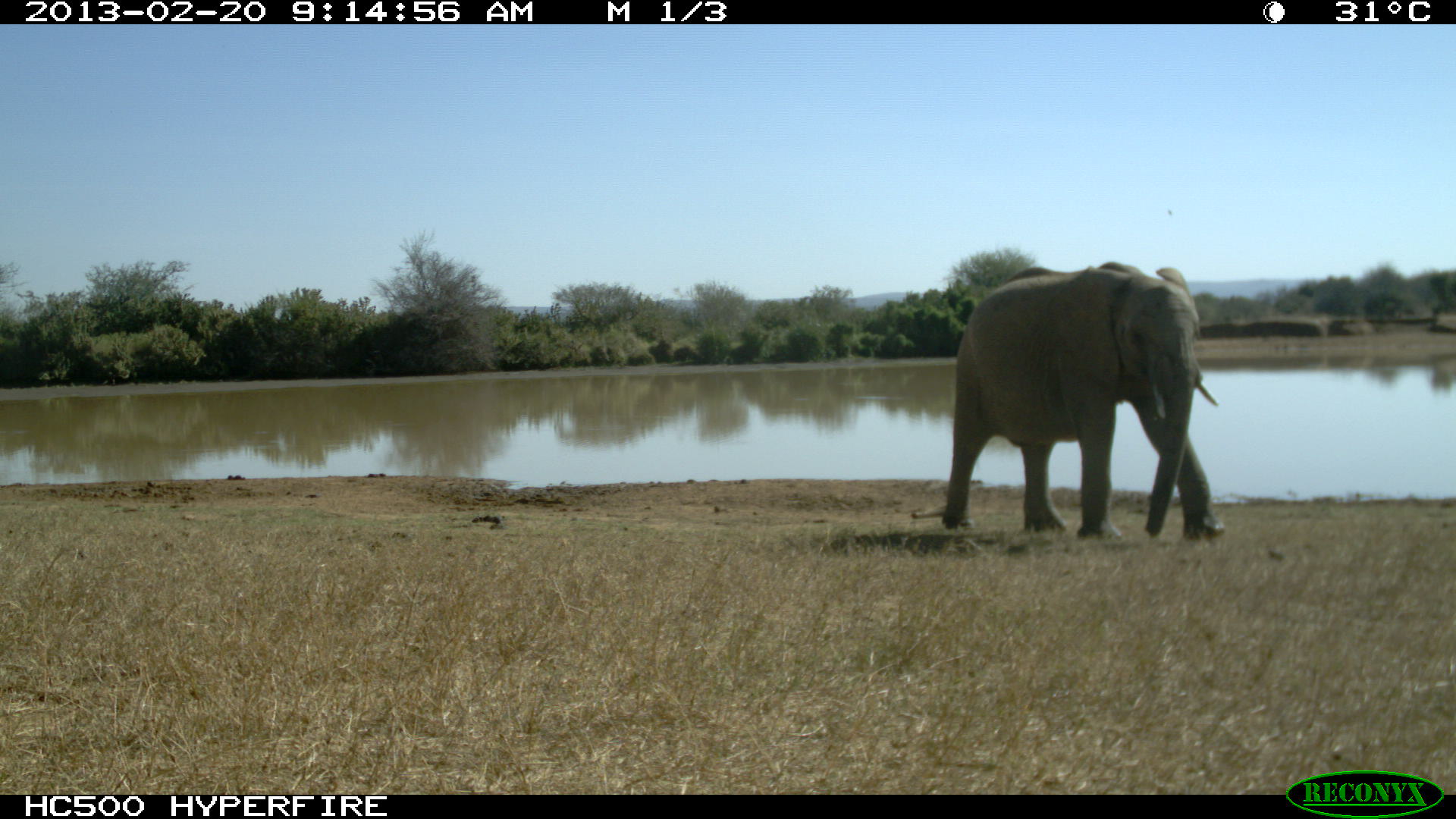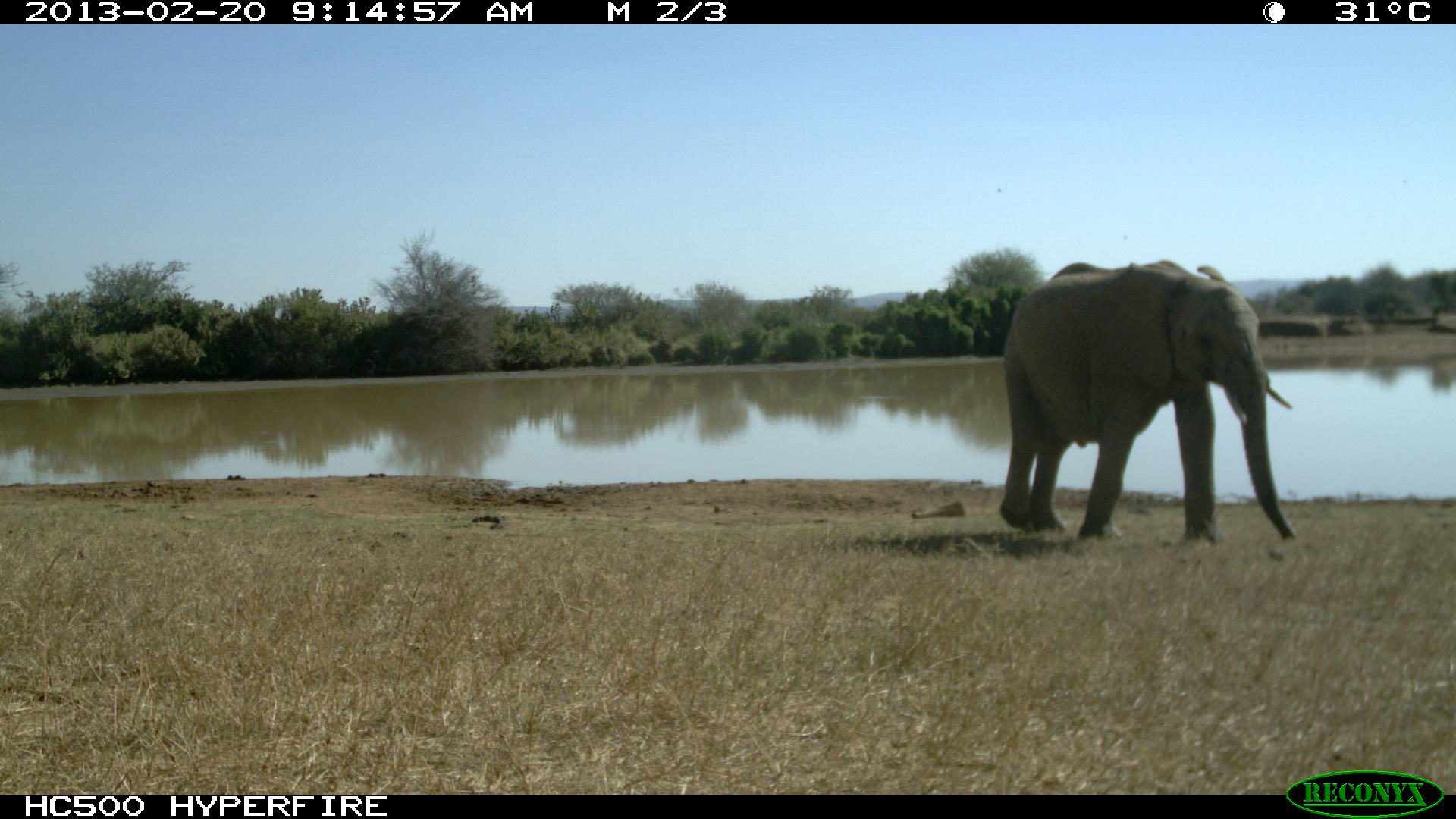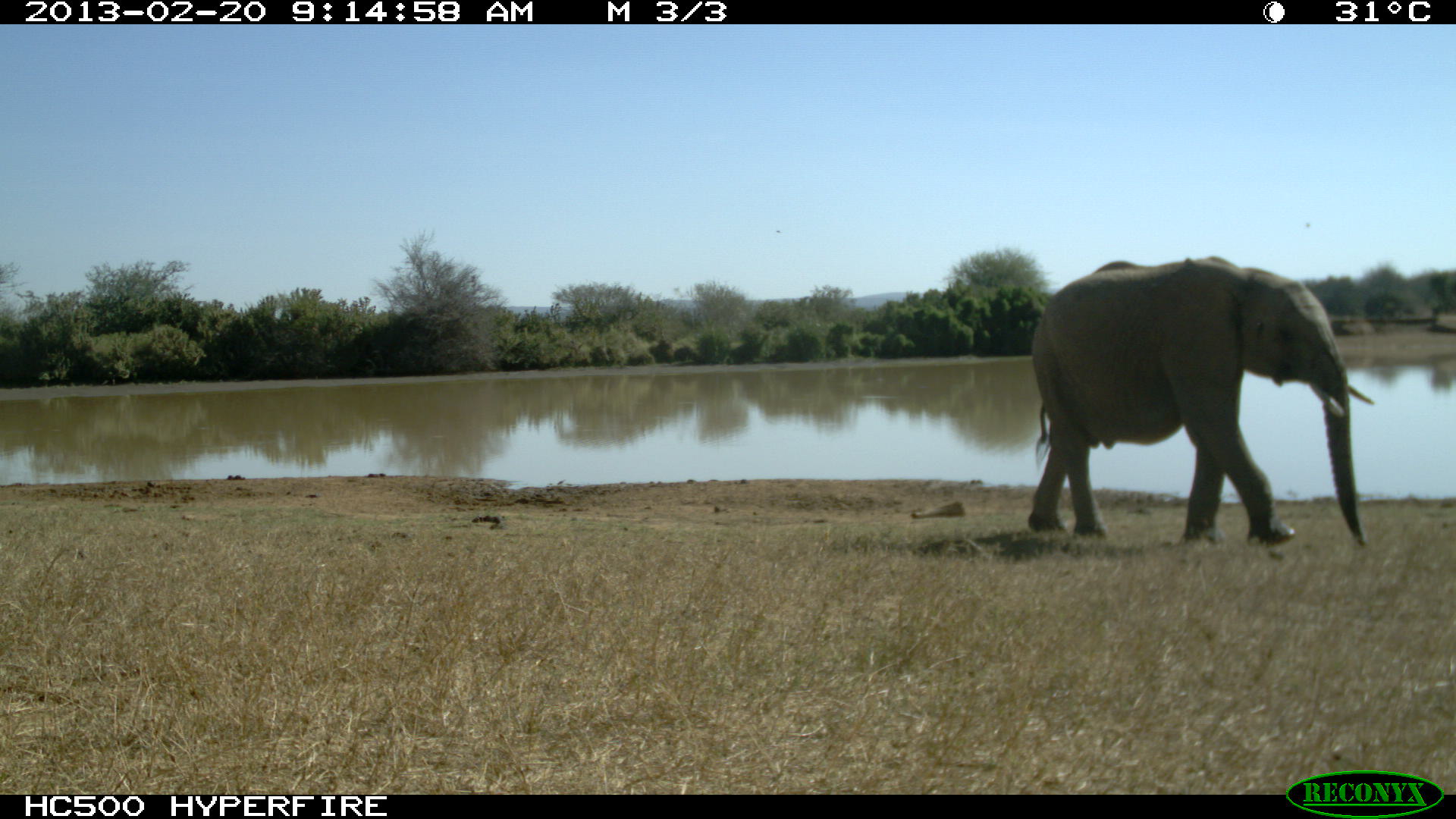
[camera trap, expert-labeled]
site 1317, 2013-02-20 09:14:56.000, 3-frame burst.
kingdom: Animalia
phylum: Chordata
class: Mammalia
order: Proboscidea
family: Elephantidae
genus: Loxodonta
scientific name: Loxodonta africana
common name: african bush elephant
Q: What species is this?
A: Loxodonta africana (african bush elephant).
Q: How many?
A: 1.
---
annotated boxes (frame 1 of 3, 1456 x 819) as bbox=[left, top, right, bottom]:
loxodonta africana: bbox=[940, 261, 1224, 544]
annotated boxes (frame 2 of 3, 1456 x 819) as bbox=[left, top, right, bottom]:
loxodonta africana: bbox=[1000, 258, 1296, 548]